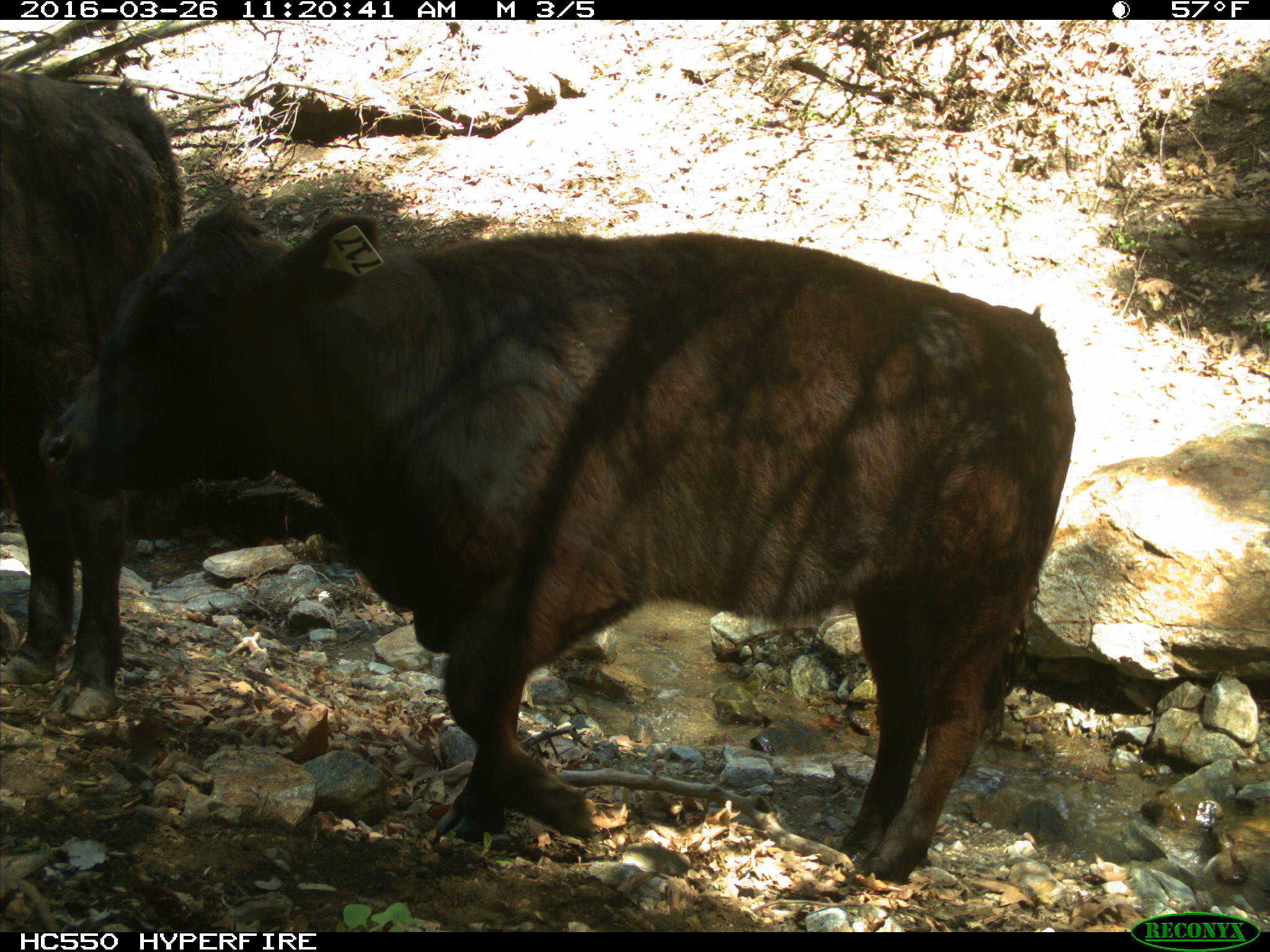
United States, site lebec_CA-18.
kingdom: Animalia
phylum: Chordata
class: Mammalia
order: Artiodactyla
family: Bovidae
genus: Bos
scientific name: Bos taurus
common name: domestic cow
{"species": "Bos taurus (domestic cow)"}